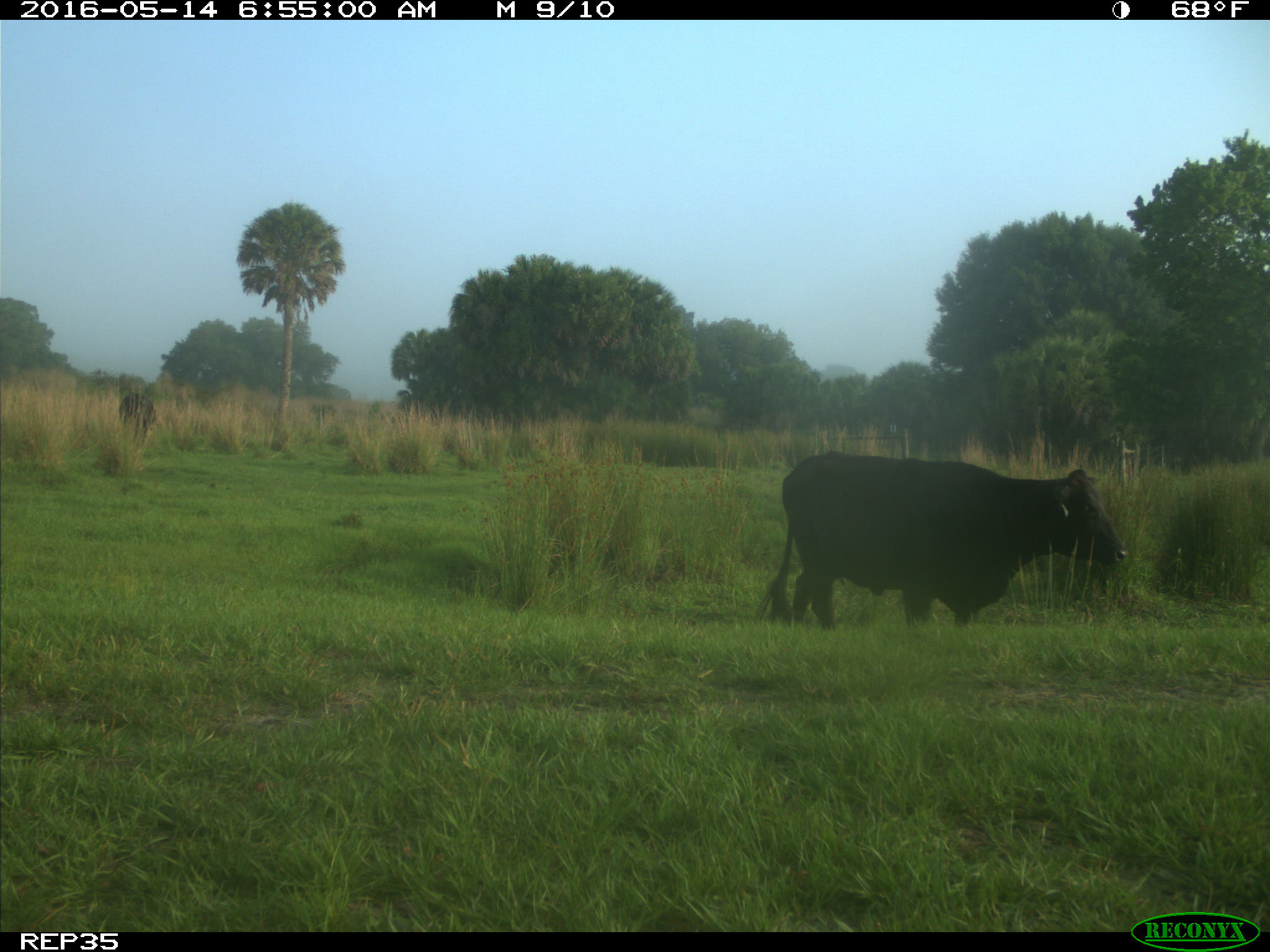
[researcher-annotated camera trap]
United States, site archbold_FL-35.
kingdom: Animalia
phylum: Chordata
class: Mammalia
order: Artiodactyla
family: Bovidae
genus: Bos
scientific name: Bos taurus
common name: domestic cow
Bos taurus (domestic cow).